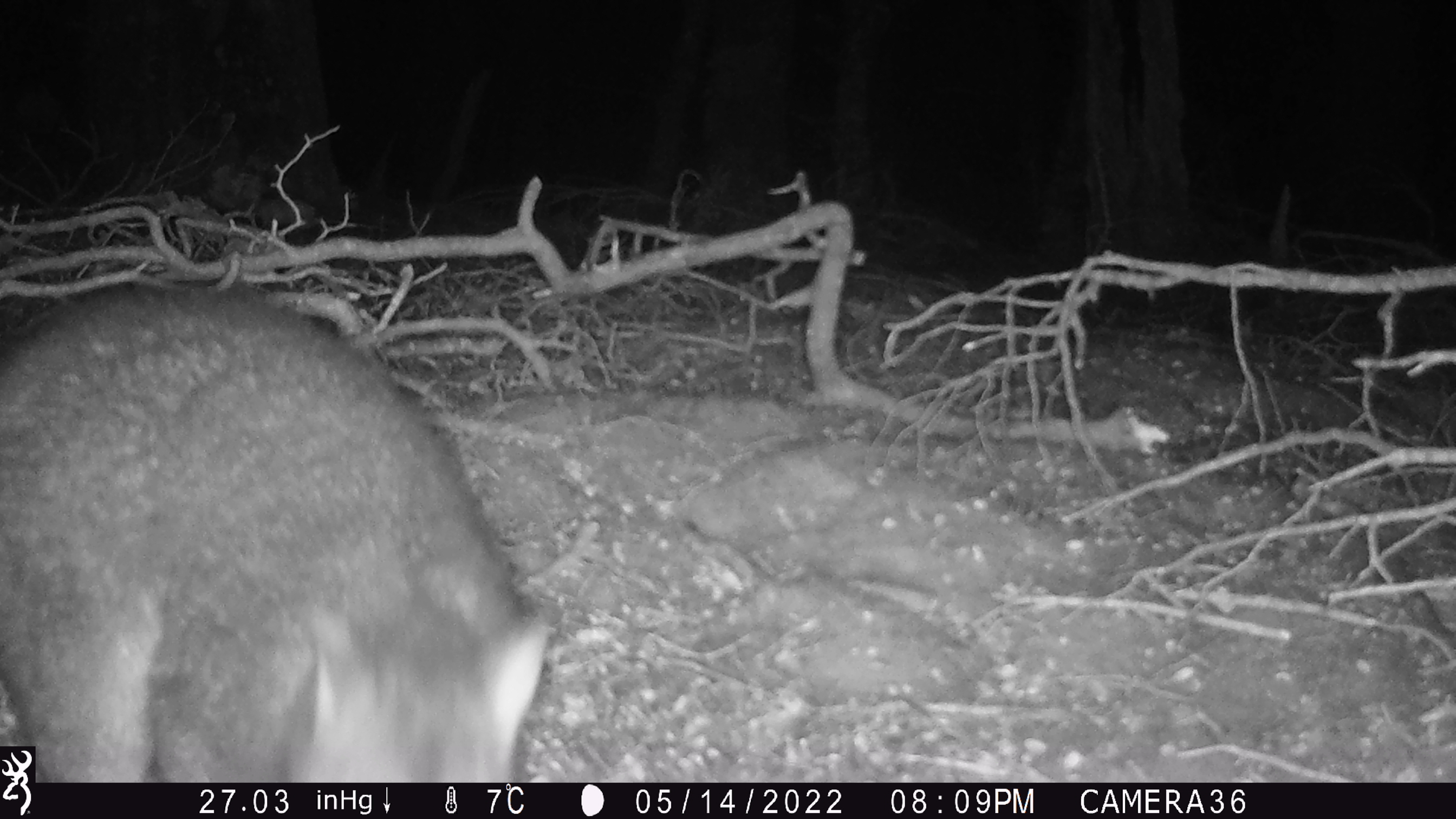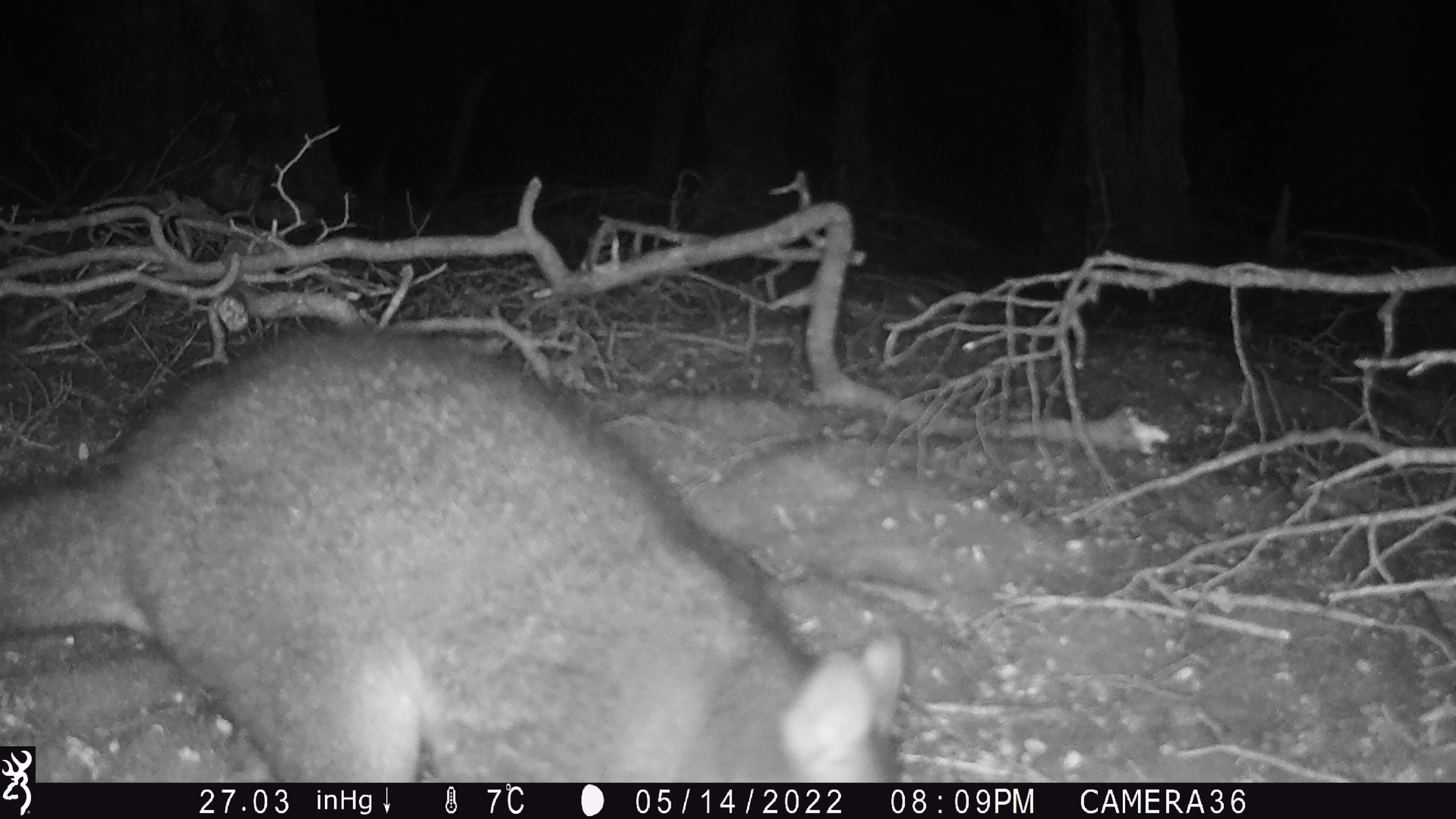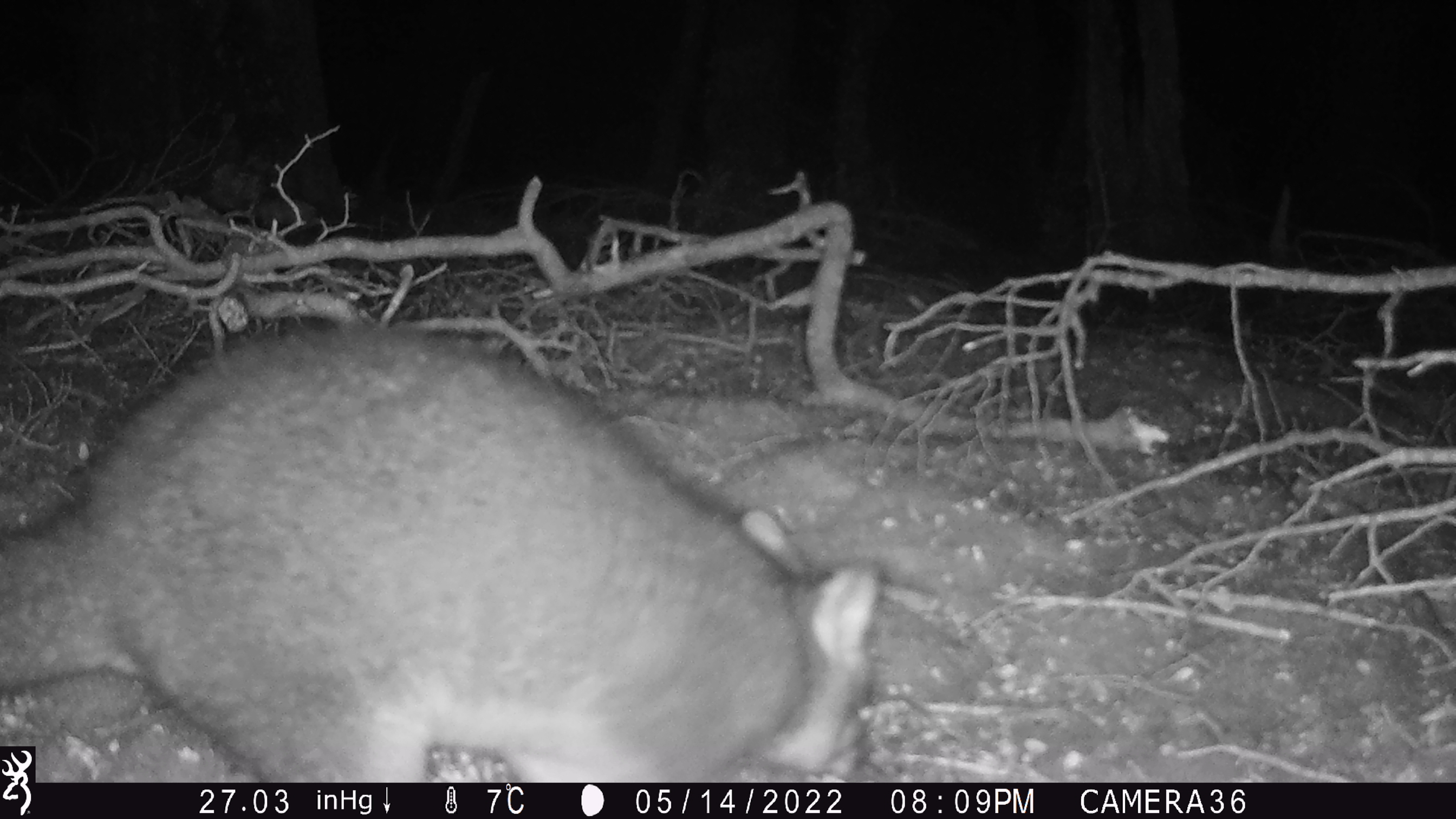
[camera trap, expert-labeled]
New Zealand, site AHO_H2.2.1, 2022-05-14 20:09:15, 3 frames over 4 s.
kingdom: Animalia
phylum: Chordata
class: Mammalia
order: Diprotodontia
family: Phalangeridae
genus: Trichosurus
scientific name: Trichosurus vulpecula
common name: common brushtail possum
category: possum